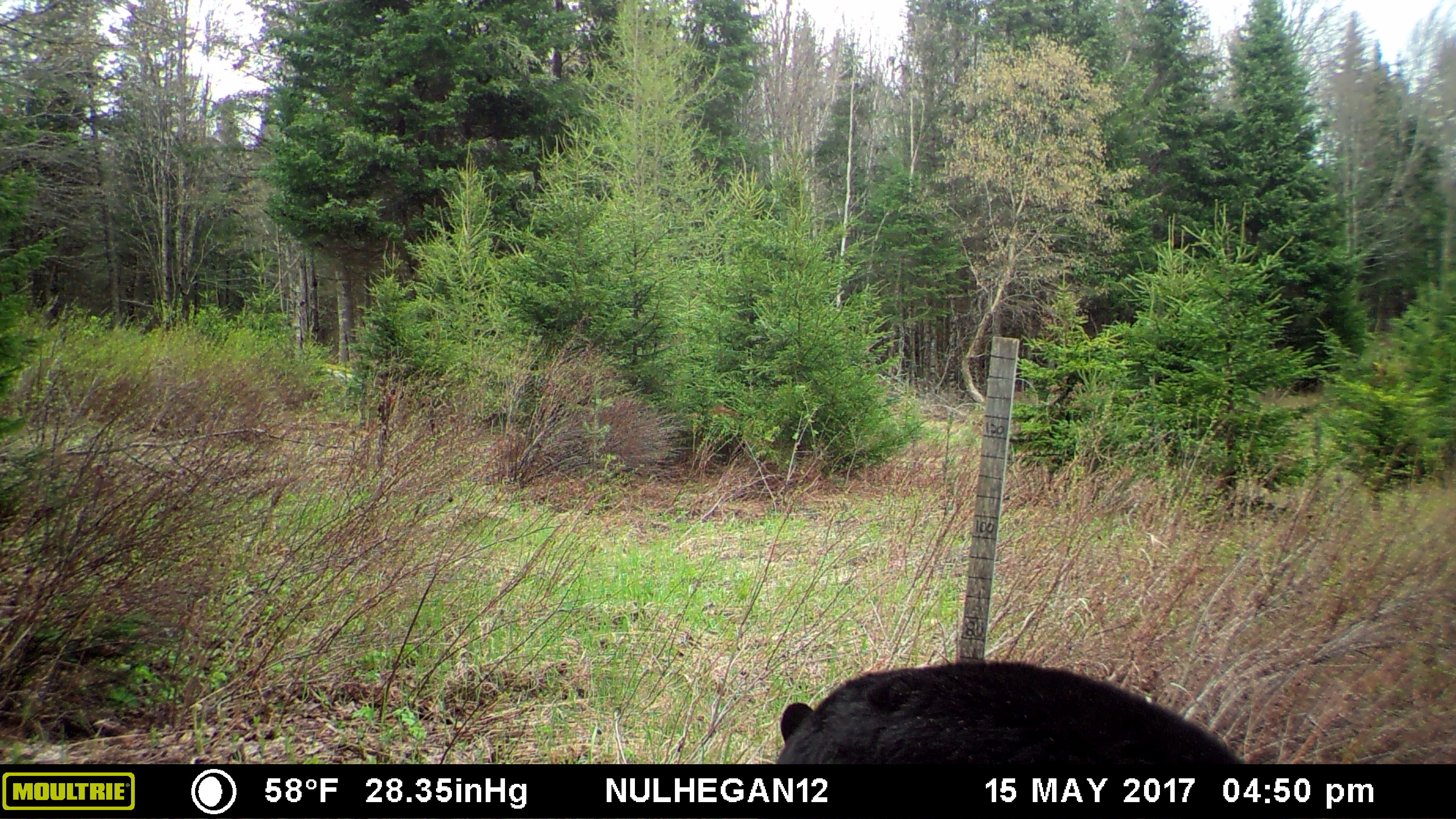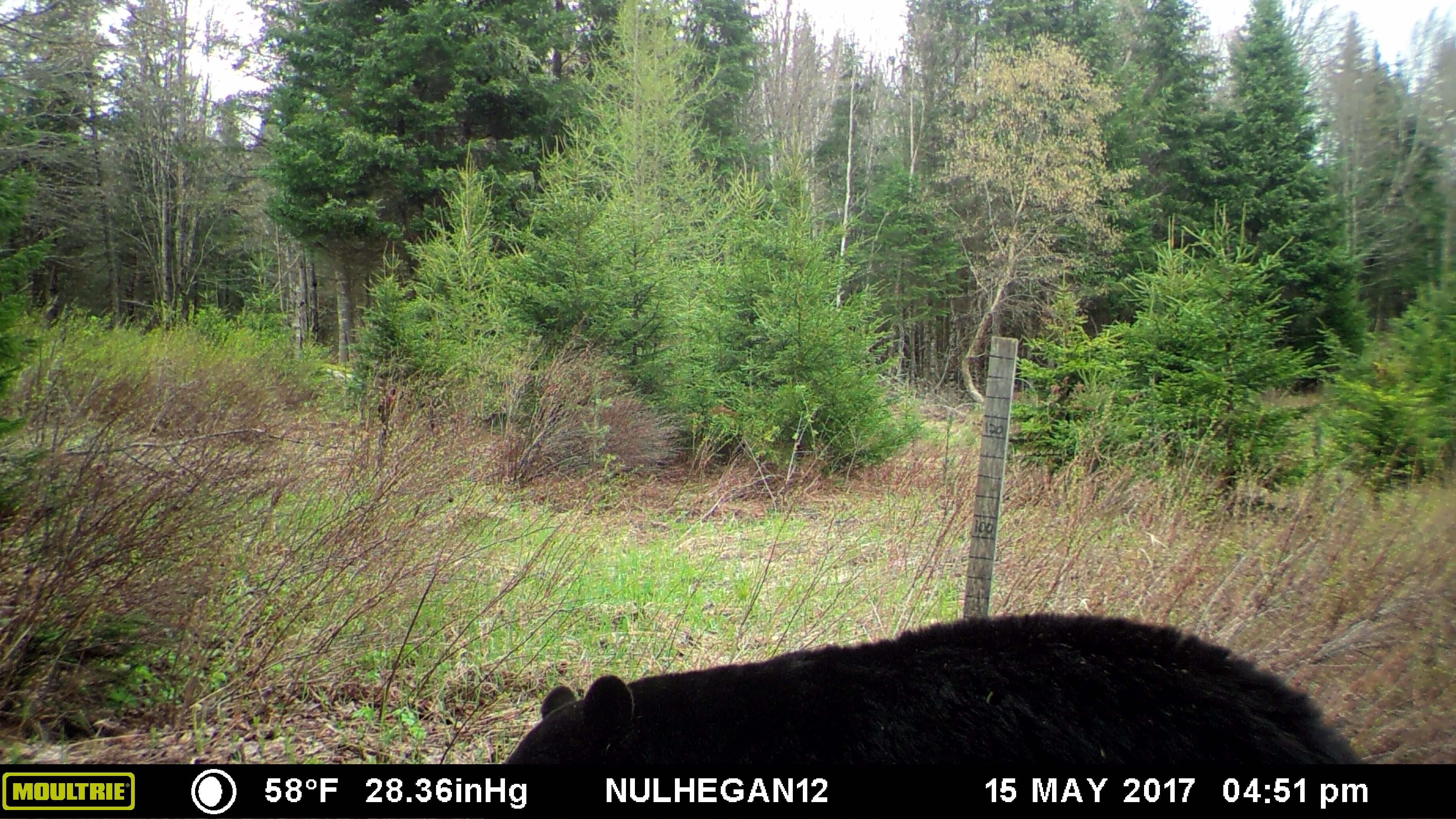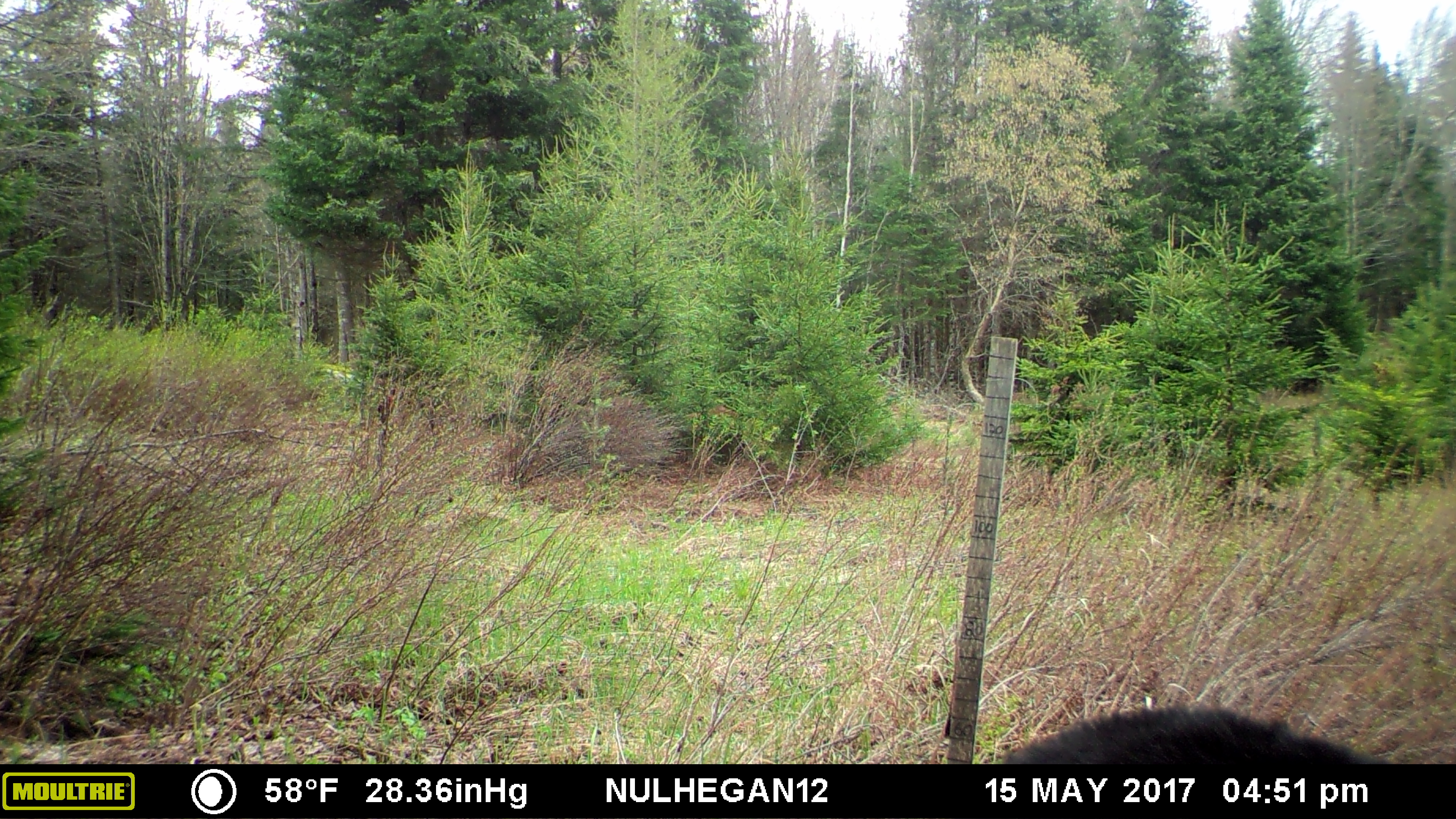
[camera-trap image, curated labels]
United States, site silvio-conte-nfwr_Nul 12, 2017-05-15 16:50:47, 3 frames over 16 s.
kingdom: Animalia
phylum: Chordata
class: Mammalia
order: Carnivora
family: Ursidae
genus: Ursus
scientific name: Ursus americanus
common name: black bear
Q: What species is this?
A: Black bear (Ursus americanus).